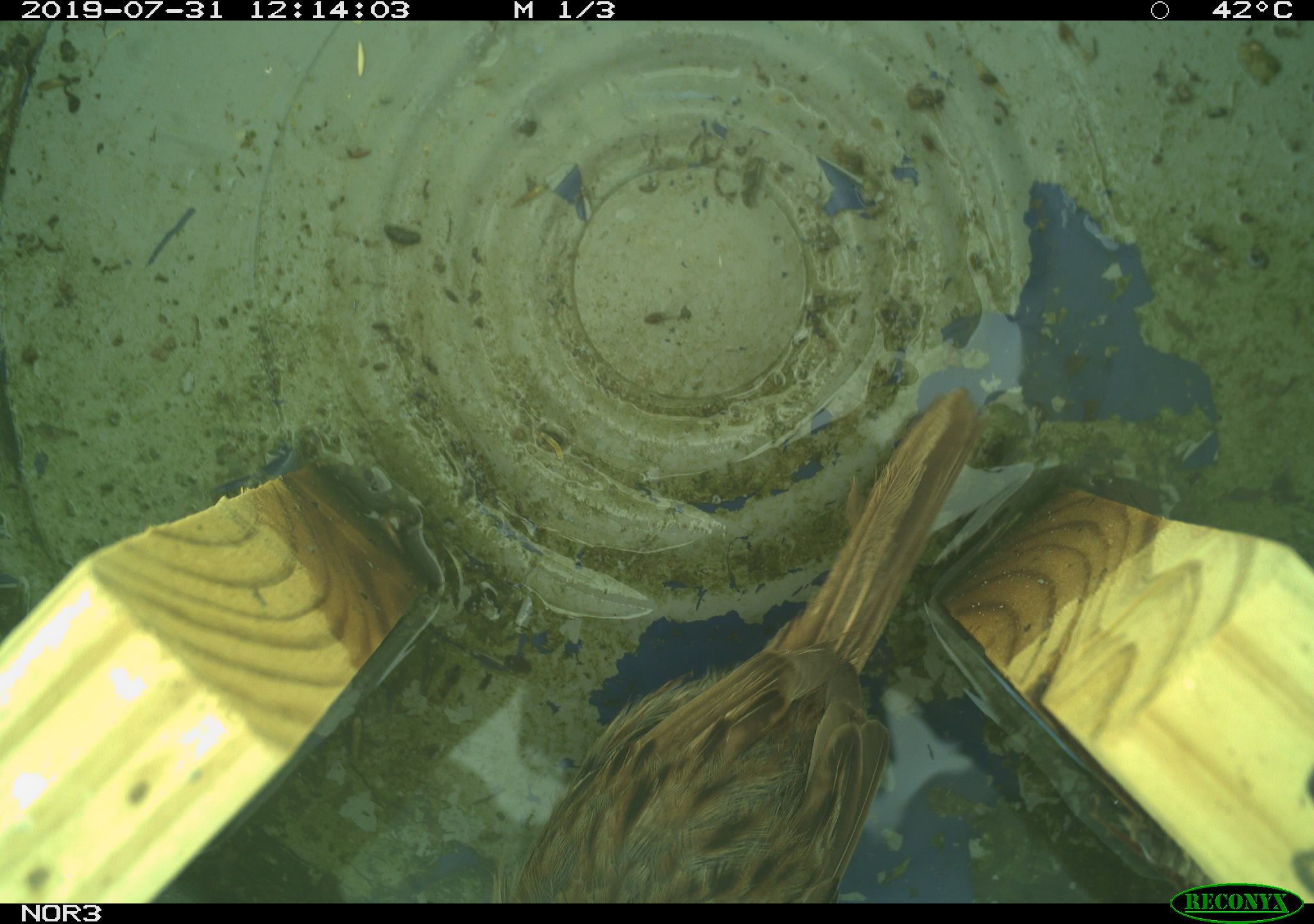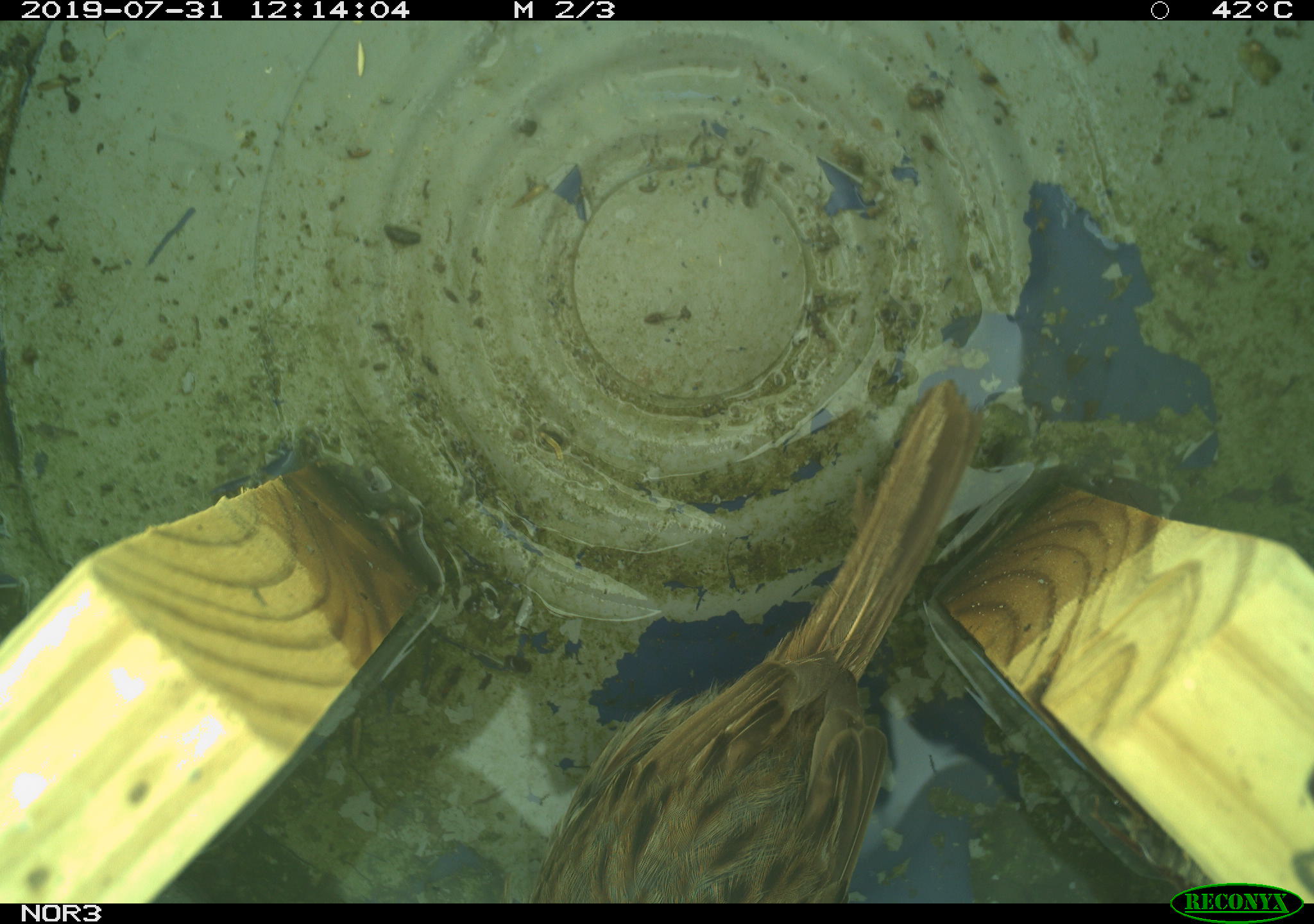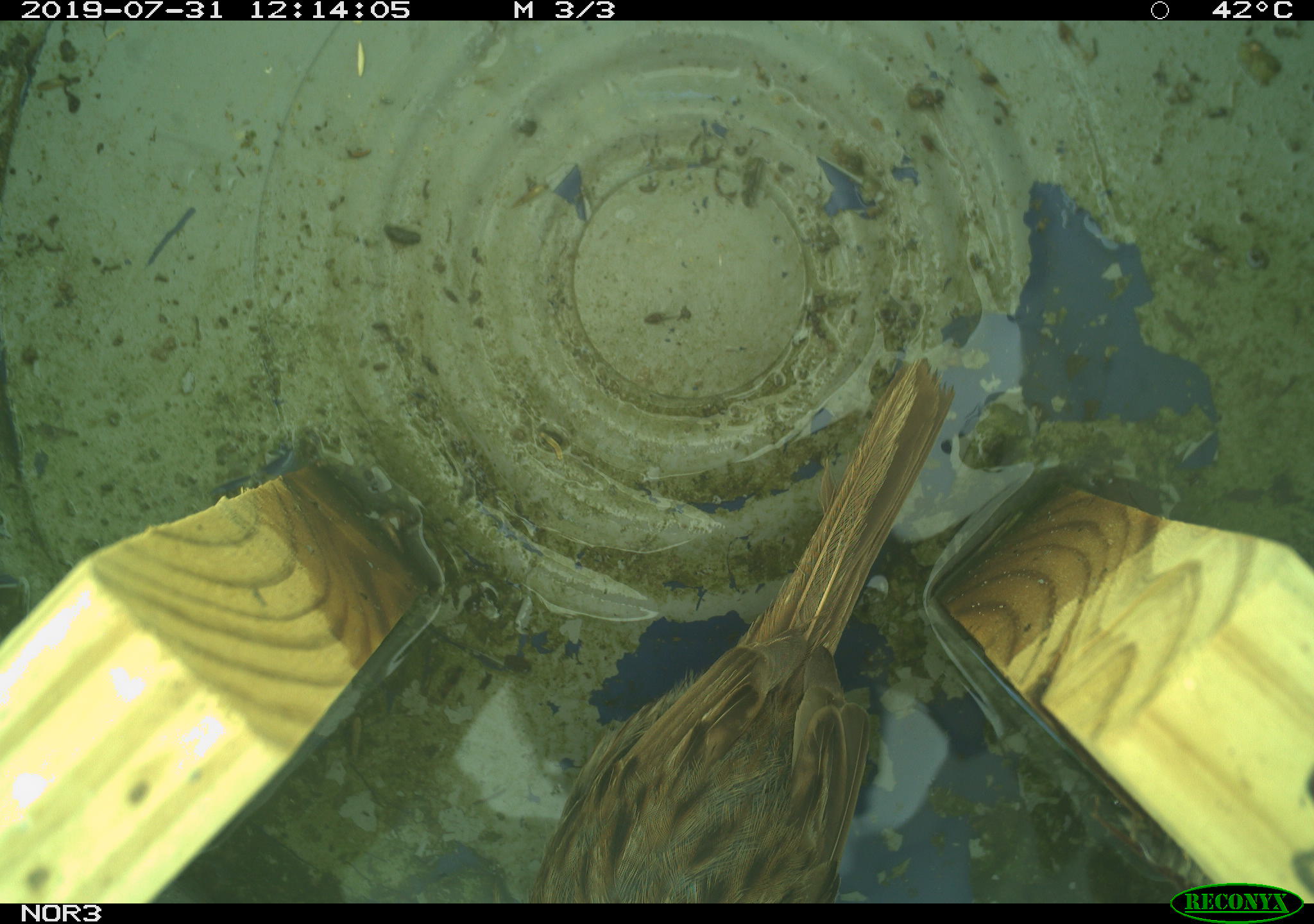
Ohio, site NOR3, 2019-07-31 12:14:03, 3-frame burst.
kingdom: Animalia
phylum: Chordata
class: Aves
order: Passeriformes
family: Passerellidae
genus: Melospiza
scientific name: Melospiza melodia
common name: song sparrow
Song sparrow (Melospiza melodia).